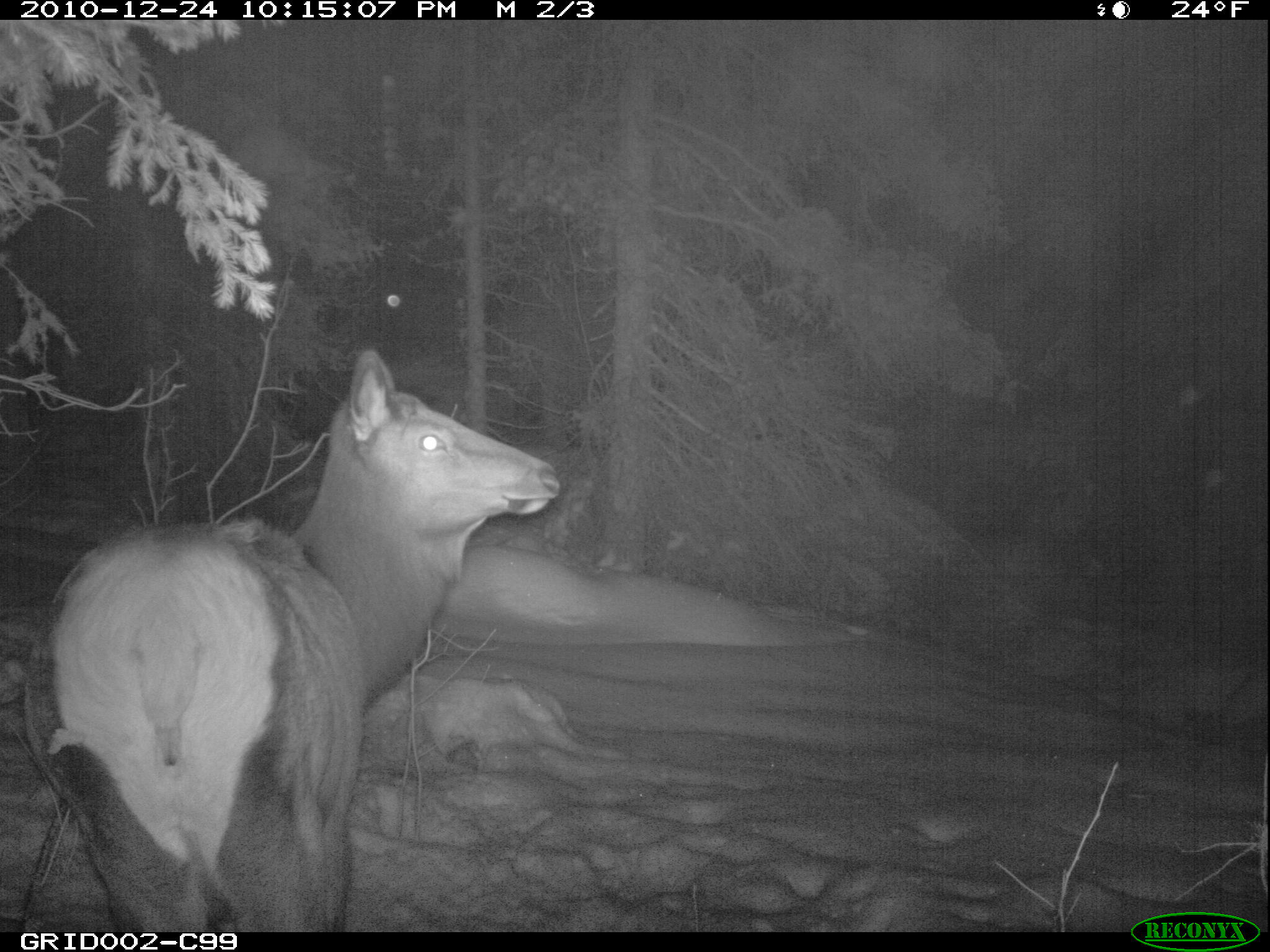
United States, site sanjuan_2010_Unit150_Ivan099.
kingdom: Animalia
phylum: Chordata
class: Mammalia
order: Artiodactyla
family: Cervidae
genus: Cervus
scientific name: Cervus elaphus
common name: red deer